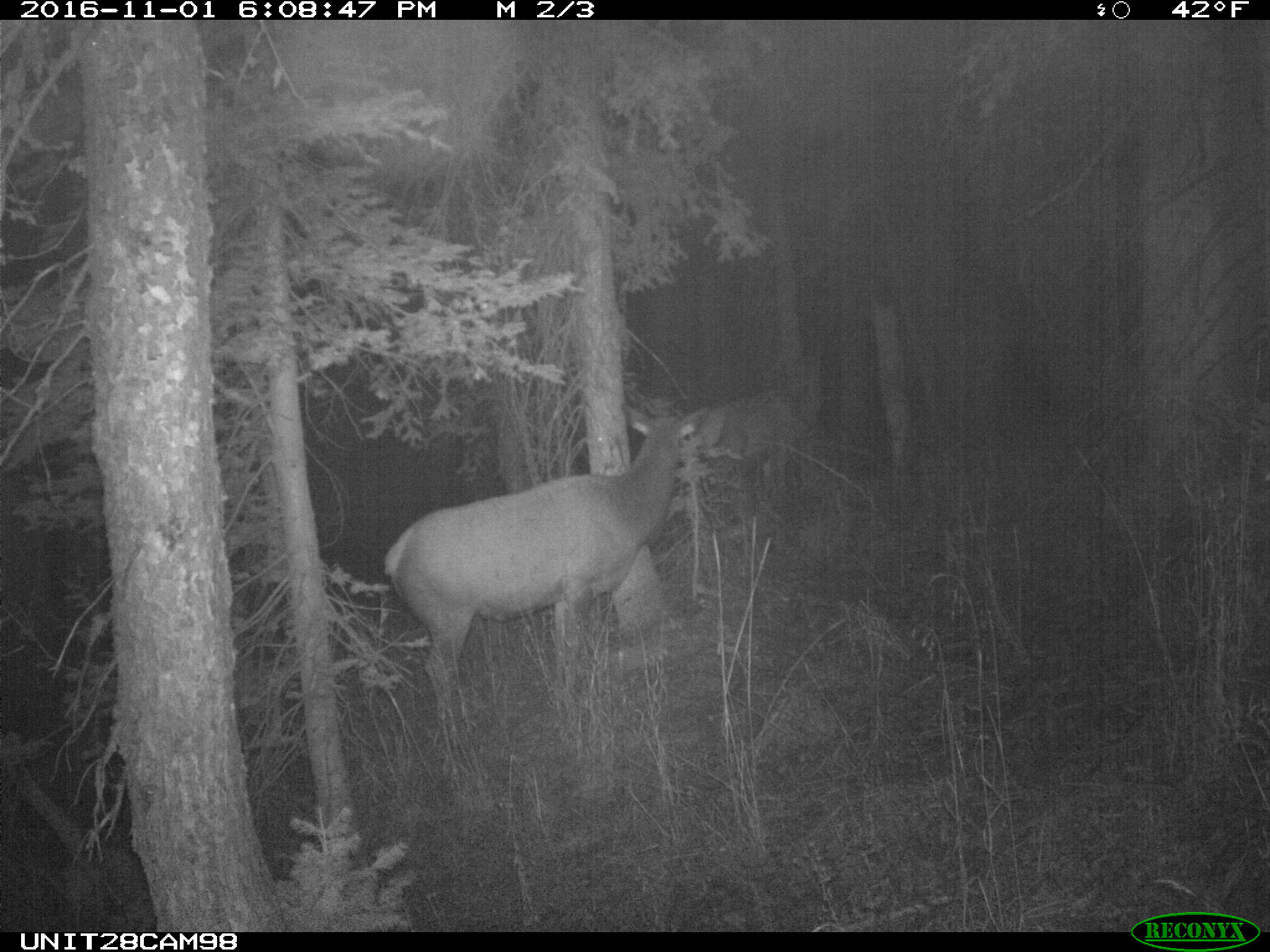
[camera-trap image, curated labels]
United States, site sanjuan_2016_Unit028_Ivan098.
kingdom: Animalia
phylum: Chordata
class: Mammalia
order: Artiodactyla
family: Cervidae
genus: Cervus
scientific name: Cervus elaphus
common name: red deer